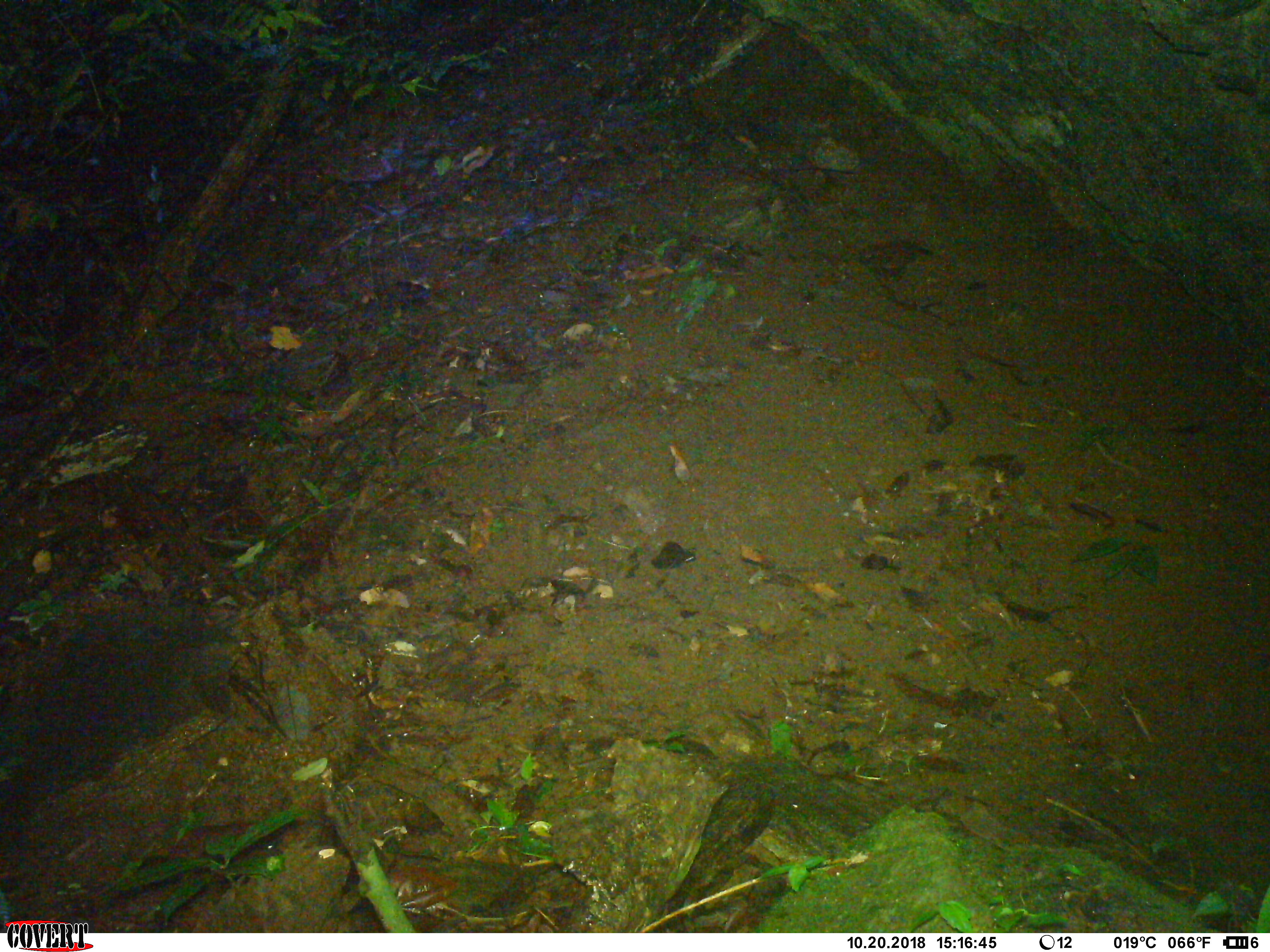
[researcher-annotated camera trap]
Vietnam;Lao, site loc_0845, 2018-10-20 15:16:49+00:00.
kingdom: Animalia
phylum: Chordata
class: Mammalia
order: Rodentia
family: Sciuridae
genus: Dremomys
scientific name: Dremomys rufigenis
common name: red-cheeked squirrel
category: red cheeked squirrel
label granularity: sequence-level